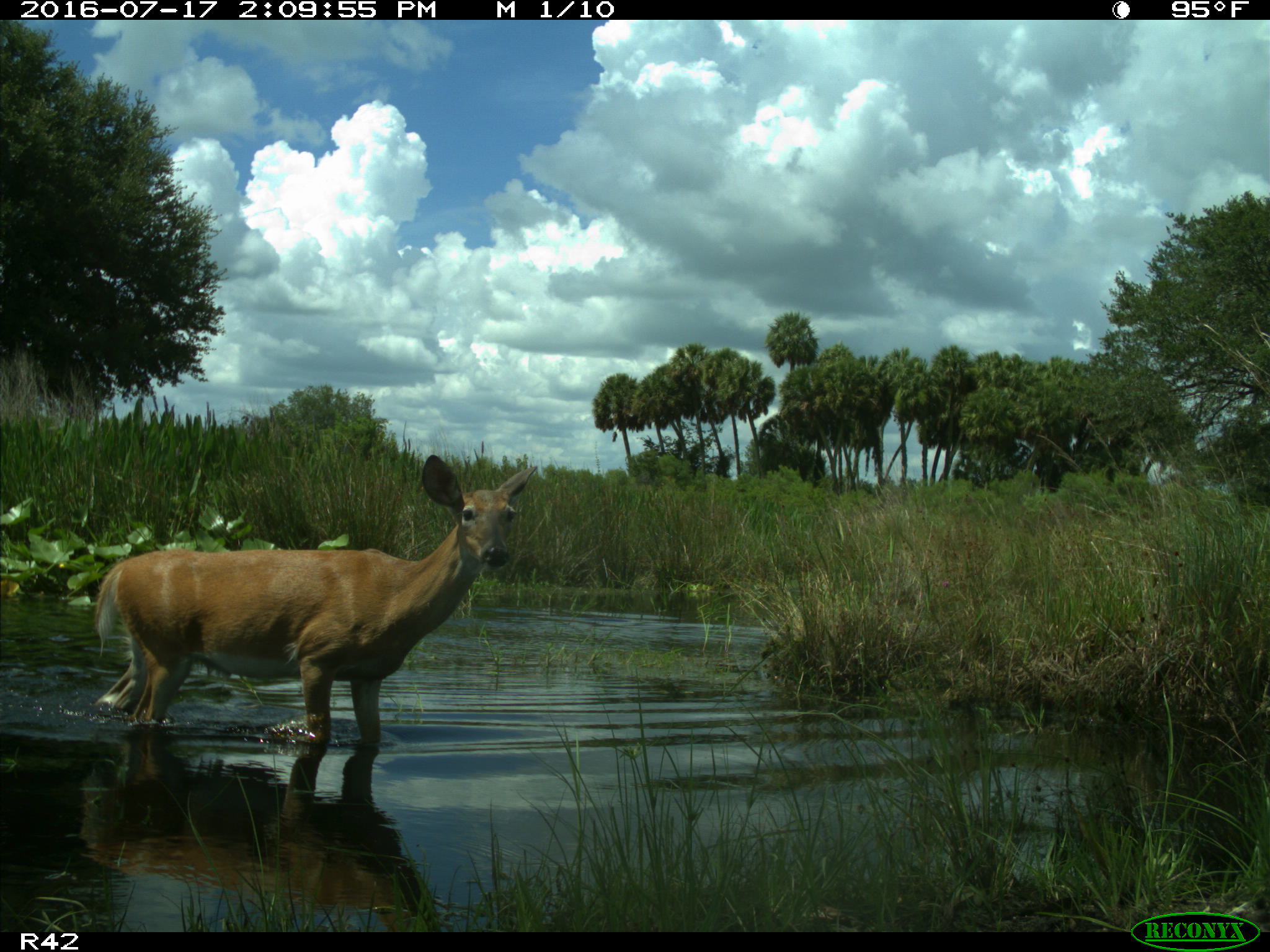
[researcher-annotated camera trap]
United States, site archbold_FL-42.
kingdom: Animalia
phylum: Chordata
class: Mammalia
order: Artiodactyla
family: Cervidae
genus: Odocoileus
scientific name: Odocoileus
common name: deer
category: unidentified deer